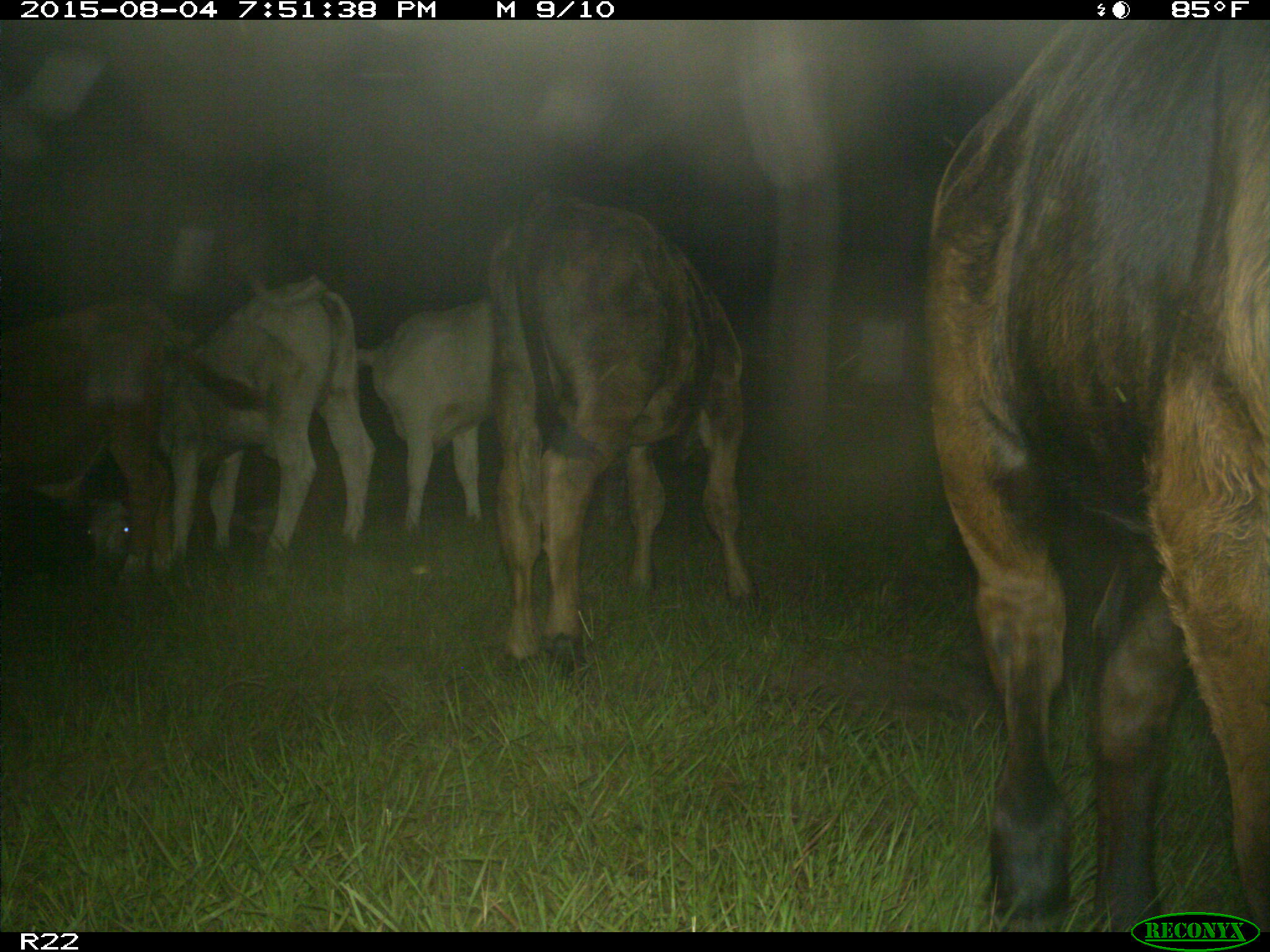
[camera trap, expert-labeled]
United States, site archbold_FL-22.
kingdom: Animalia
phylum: Chordata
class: Mammalia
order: Artiodactyla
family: Bovidae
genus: Bos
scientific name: Bos taurus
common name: domestic cow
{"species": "Bos taurus (domestic cow)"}